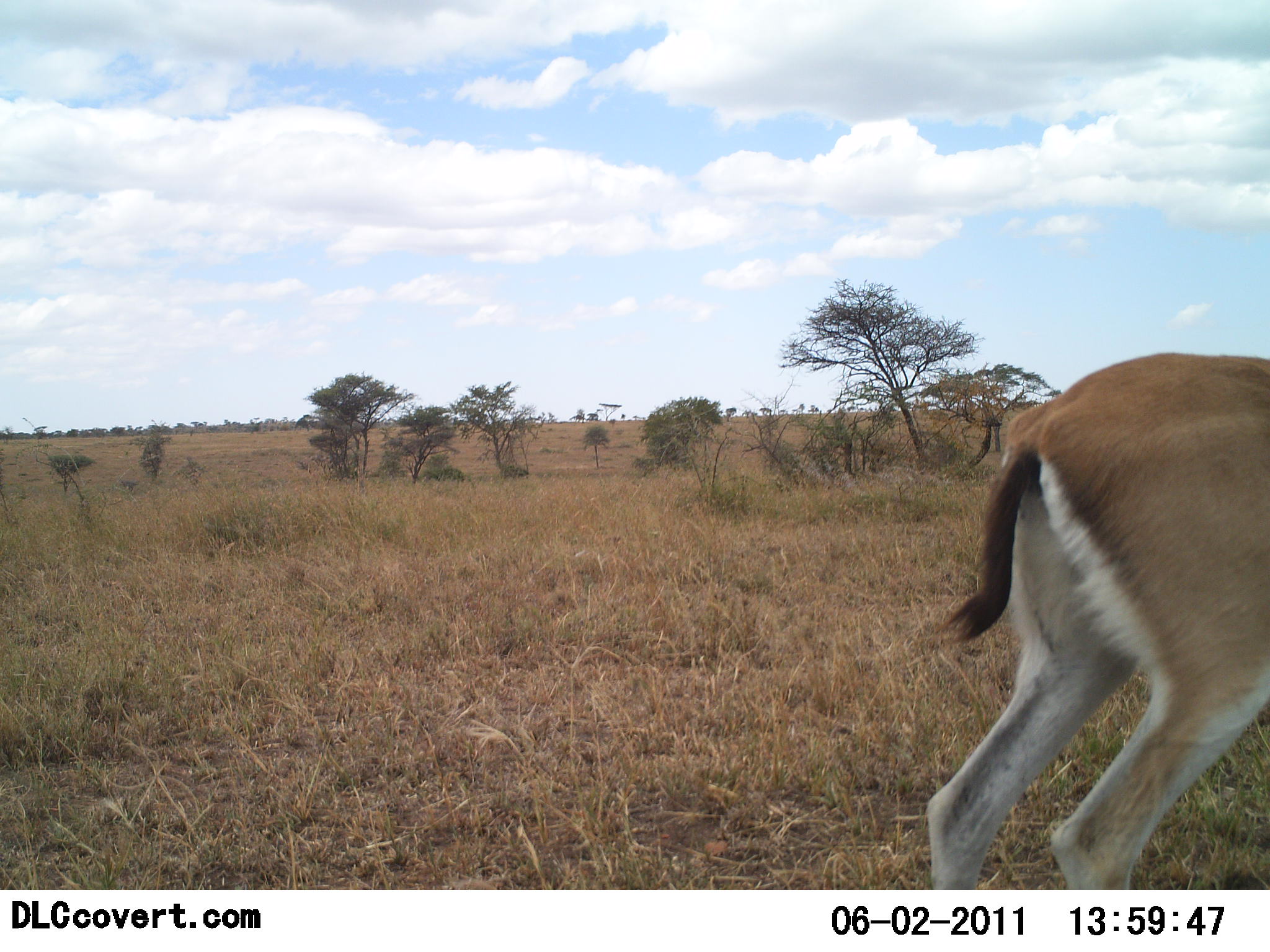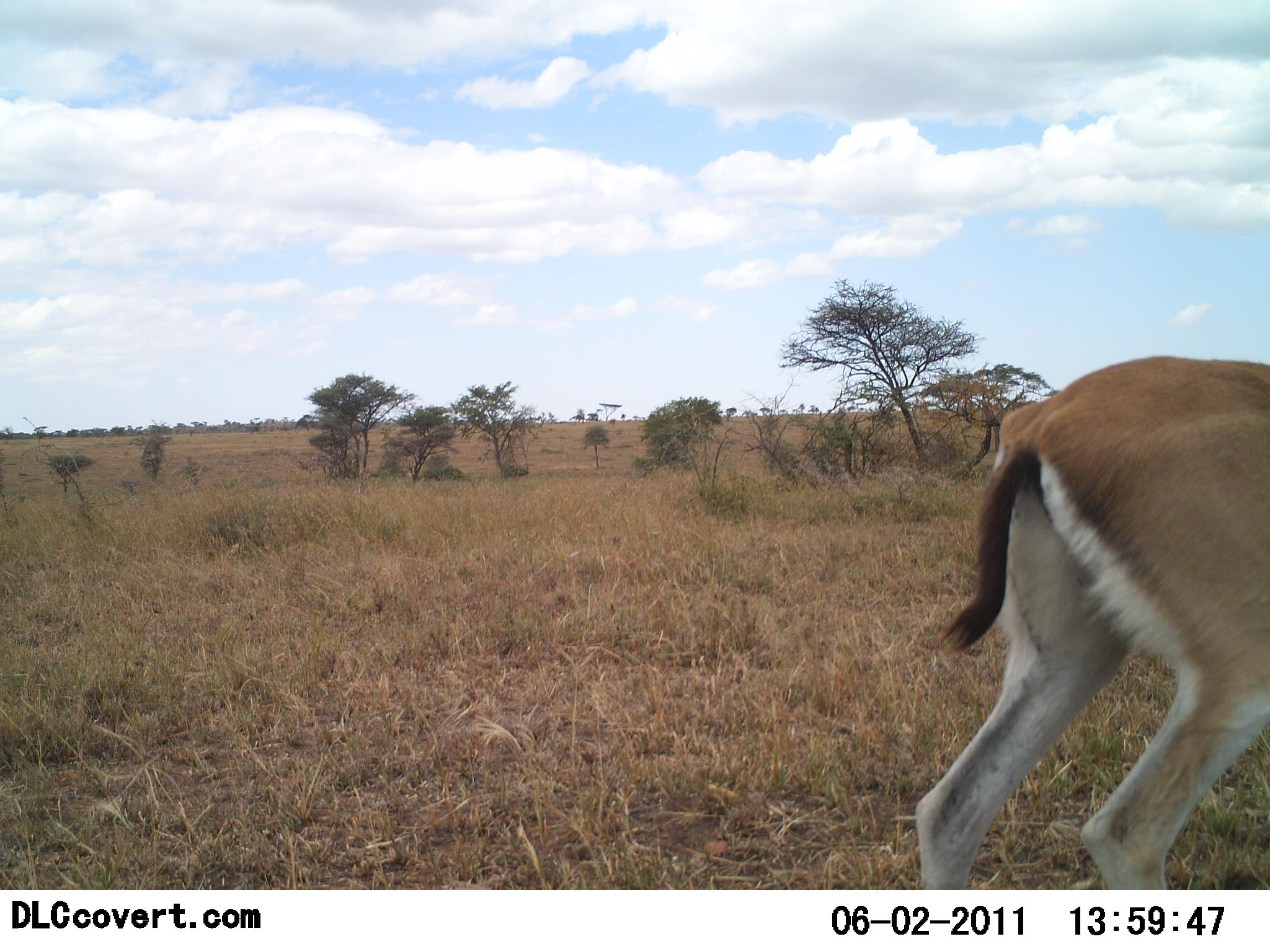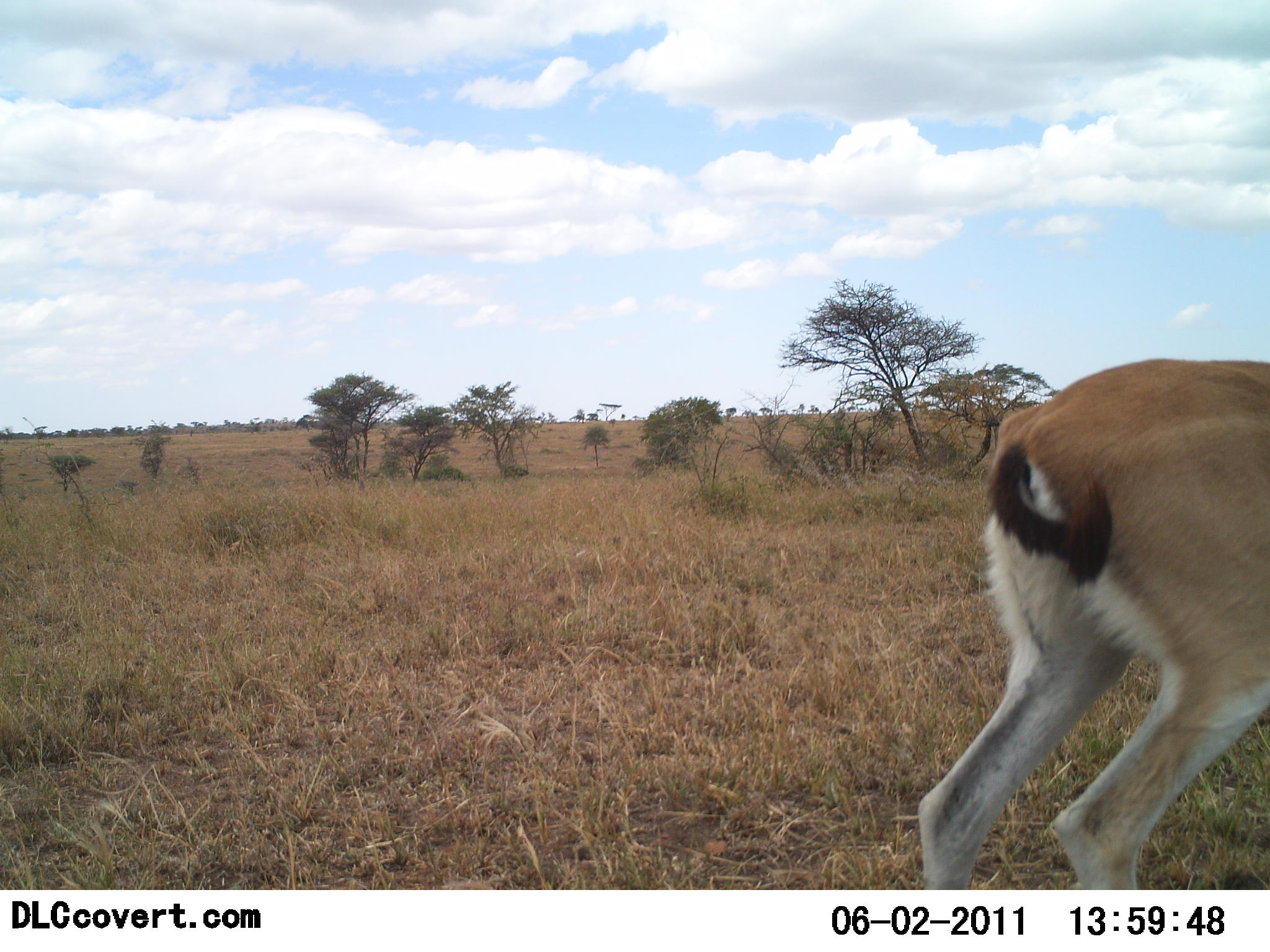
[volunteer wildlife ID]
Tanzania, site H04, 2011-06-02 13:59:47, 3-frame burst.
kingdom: Animalia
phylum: Chordata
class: Mammalia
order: Artiodactyla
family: Bovidae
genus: Eudorcas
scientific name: Eudorcas thomsonii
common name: thomson's gazelle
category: gazellethomsons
Gazellethomsons (thomson's gazelle) (Eudorcas thomsonii), count 1. Behavior (volunteer vote fractions): standing 83%, resting 8%, moving 8%, interacting 0%. Young present (vote fraction): 0%. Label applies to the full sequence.